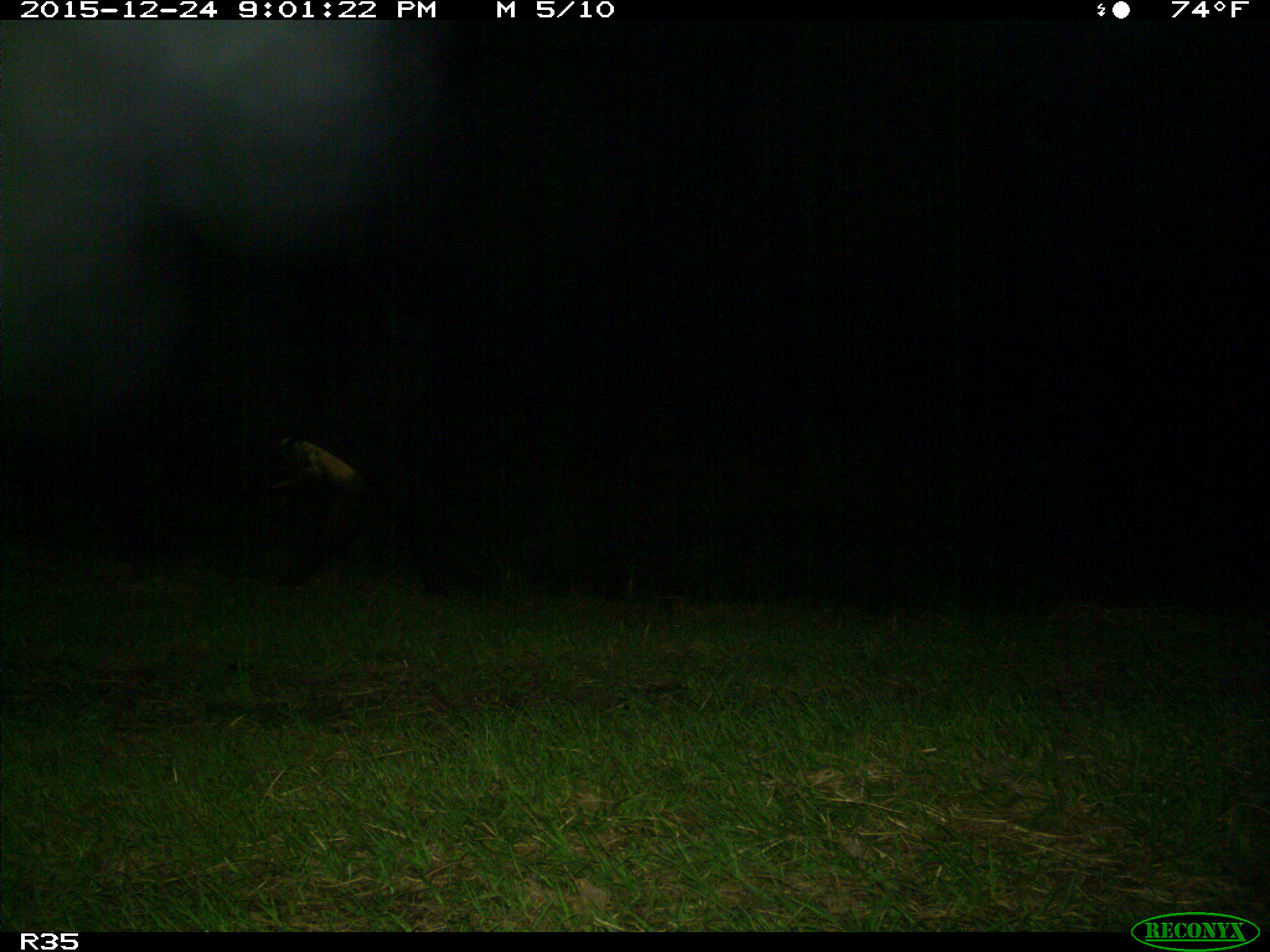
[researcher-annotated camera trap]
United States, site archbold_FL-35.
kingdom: Animalia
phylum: Chordata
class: Mammalia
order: Artiodactyla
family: Bovidae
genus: Bos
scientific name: Bos taurus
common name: domestic cow